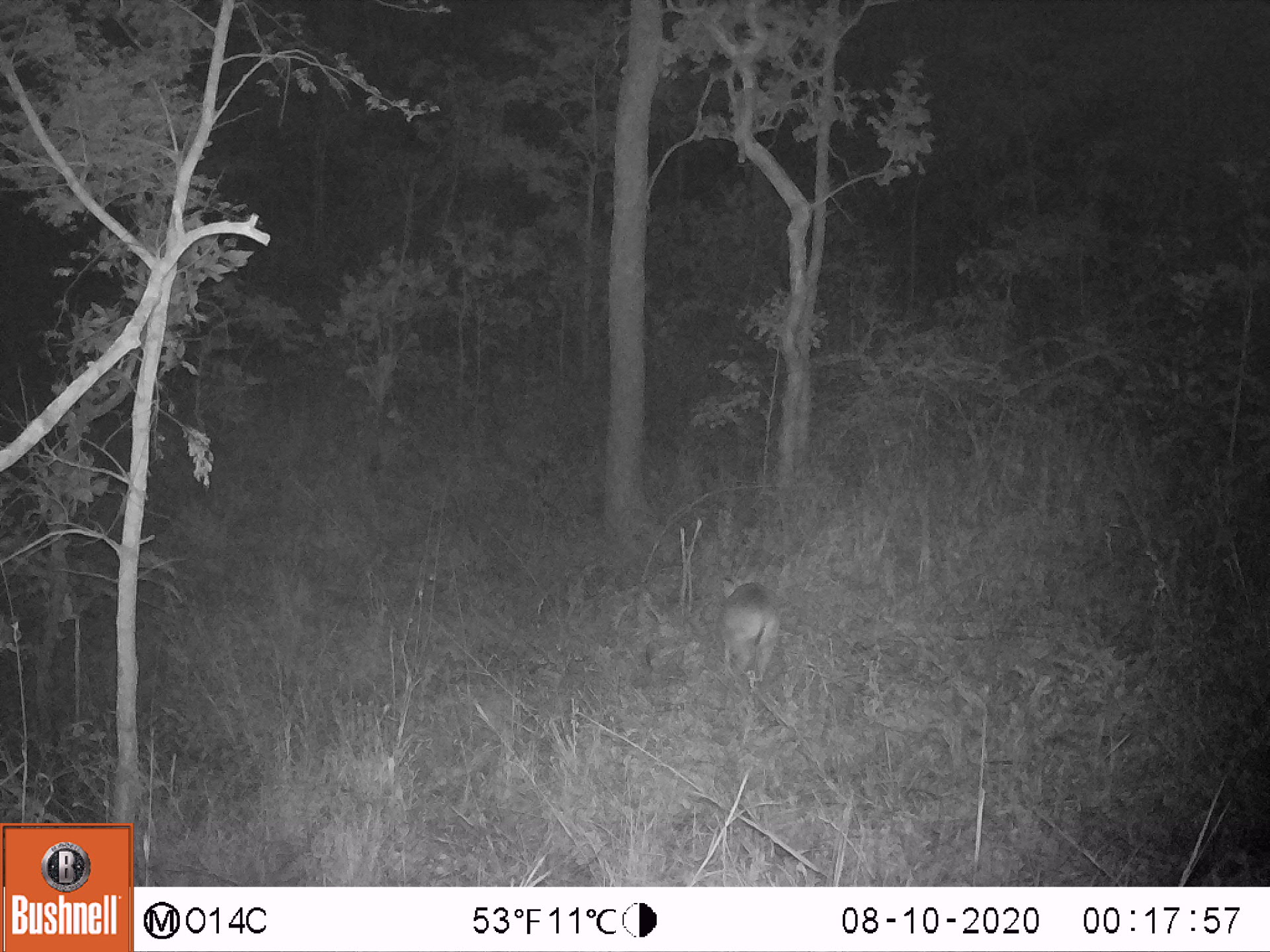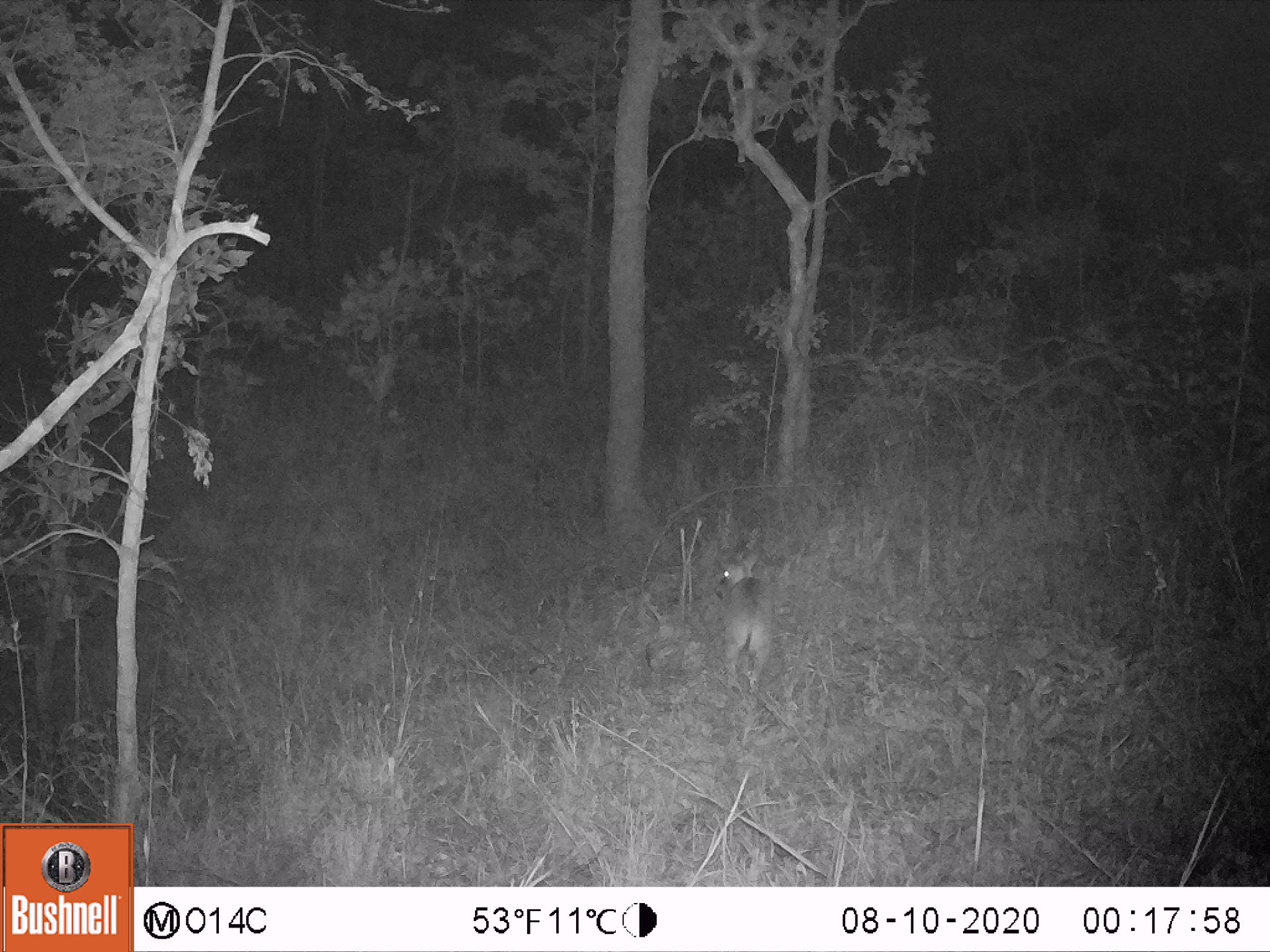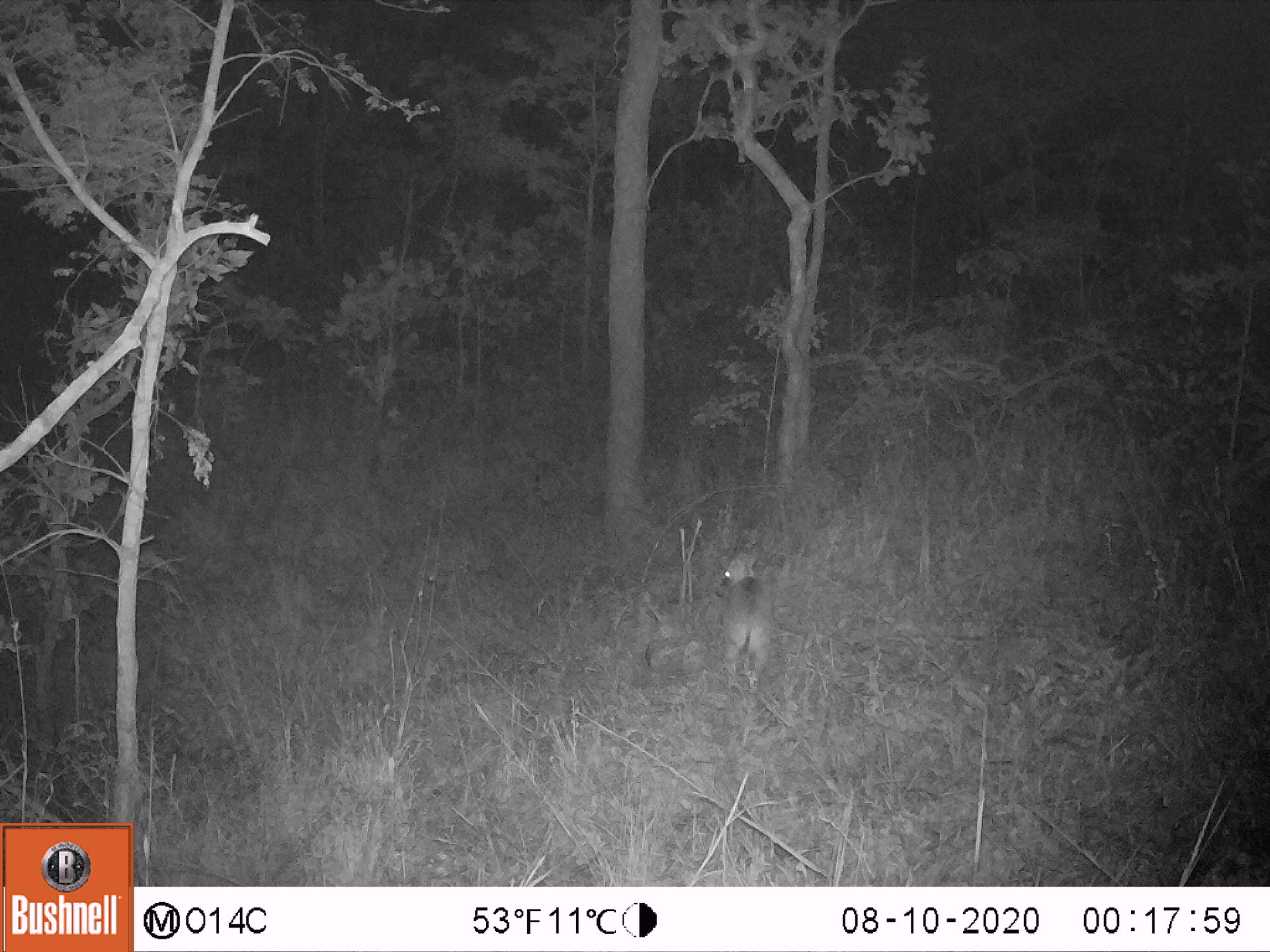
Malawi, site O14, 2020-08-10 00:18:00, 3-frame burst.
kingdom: Animalia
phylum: Chordata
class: Mammalia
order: Artiodactyla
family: Bovidae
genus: Sylvicapra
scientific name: Sylvicapra grimmia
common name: common duiker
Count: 1.